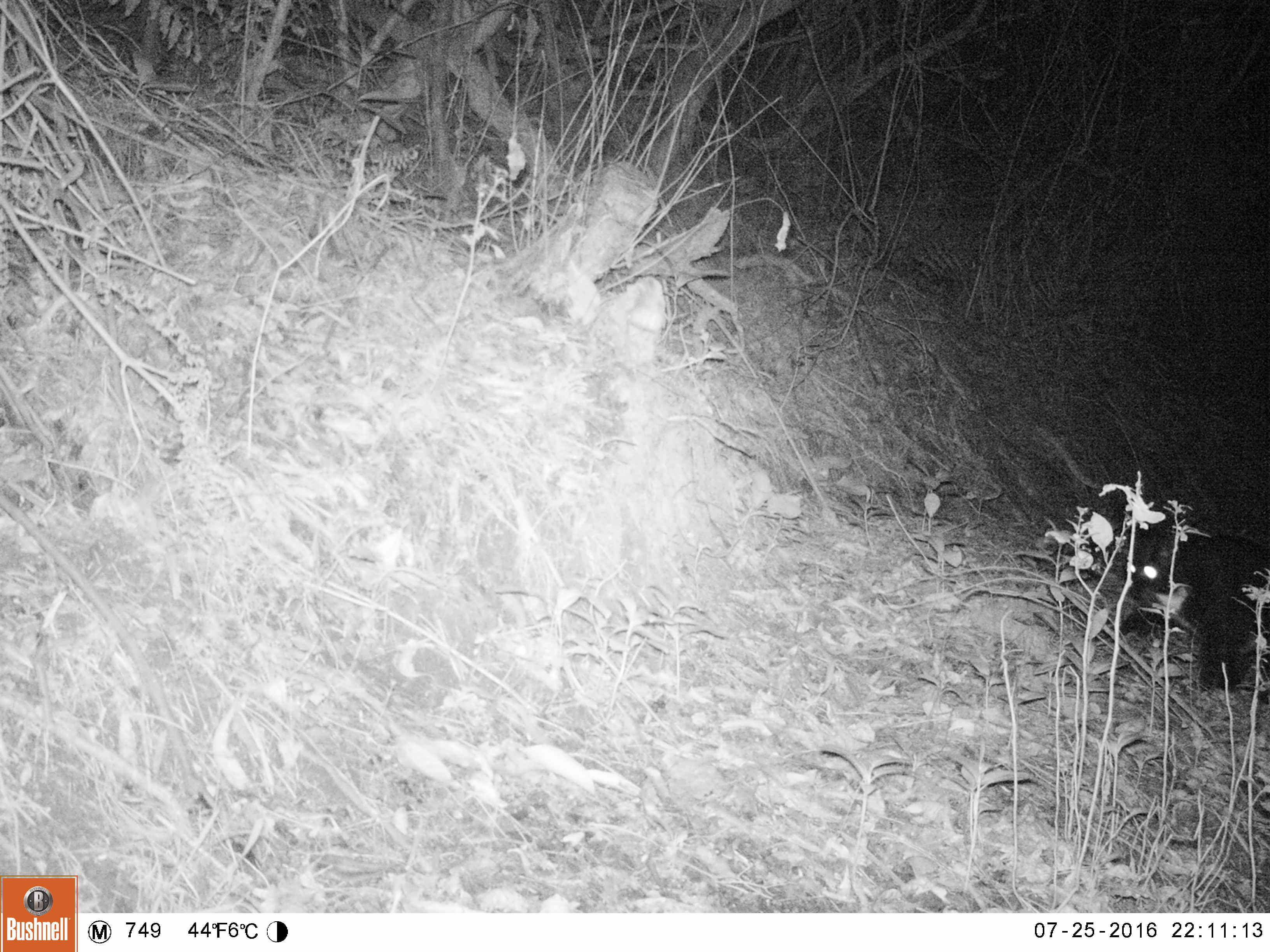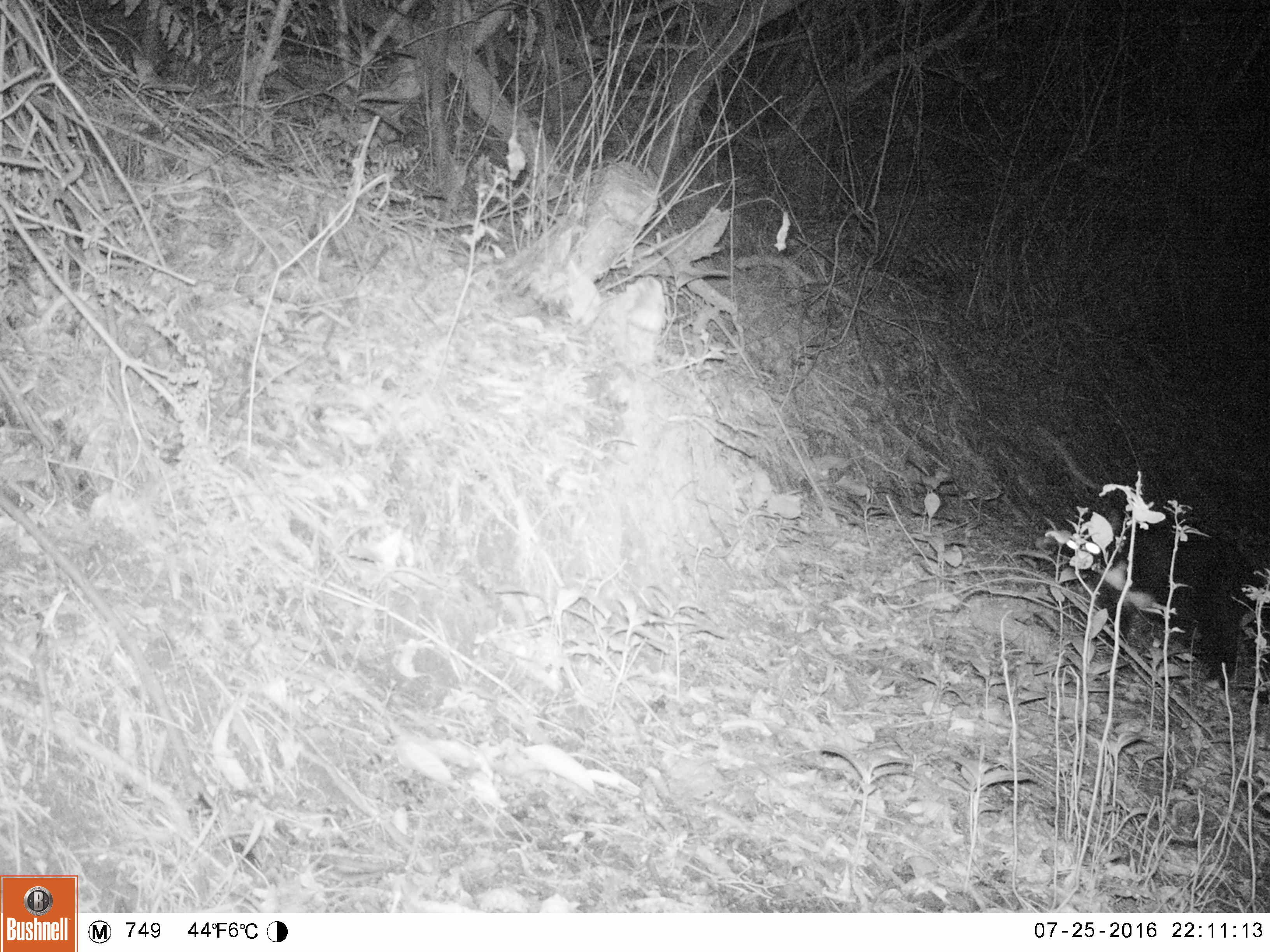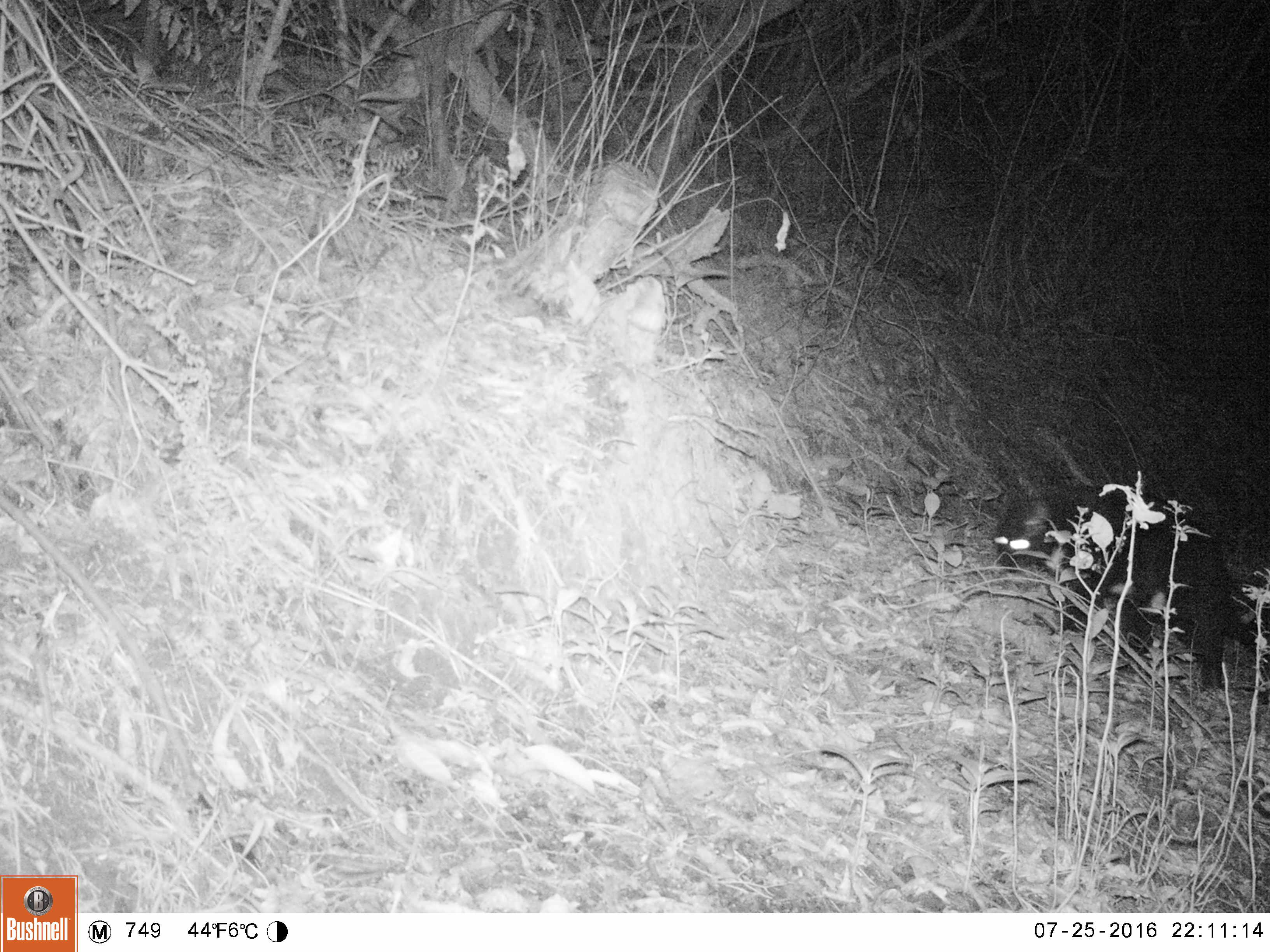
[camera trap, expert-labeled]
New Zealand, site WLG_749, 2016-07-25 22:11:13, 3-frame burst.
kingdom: Animalia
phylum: Chordata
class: Mammalia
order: Carnivora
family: Felidae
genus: Felis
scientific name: Felis catus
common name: domestic cat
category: cat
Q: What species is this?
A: Cat (domestic cat) (Felis catus).